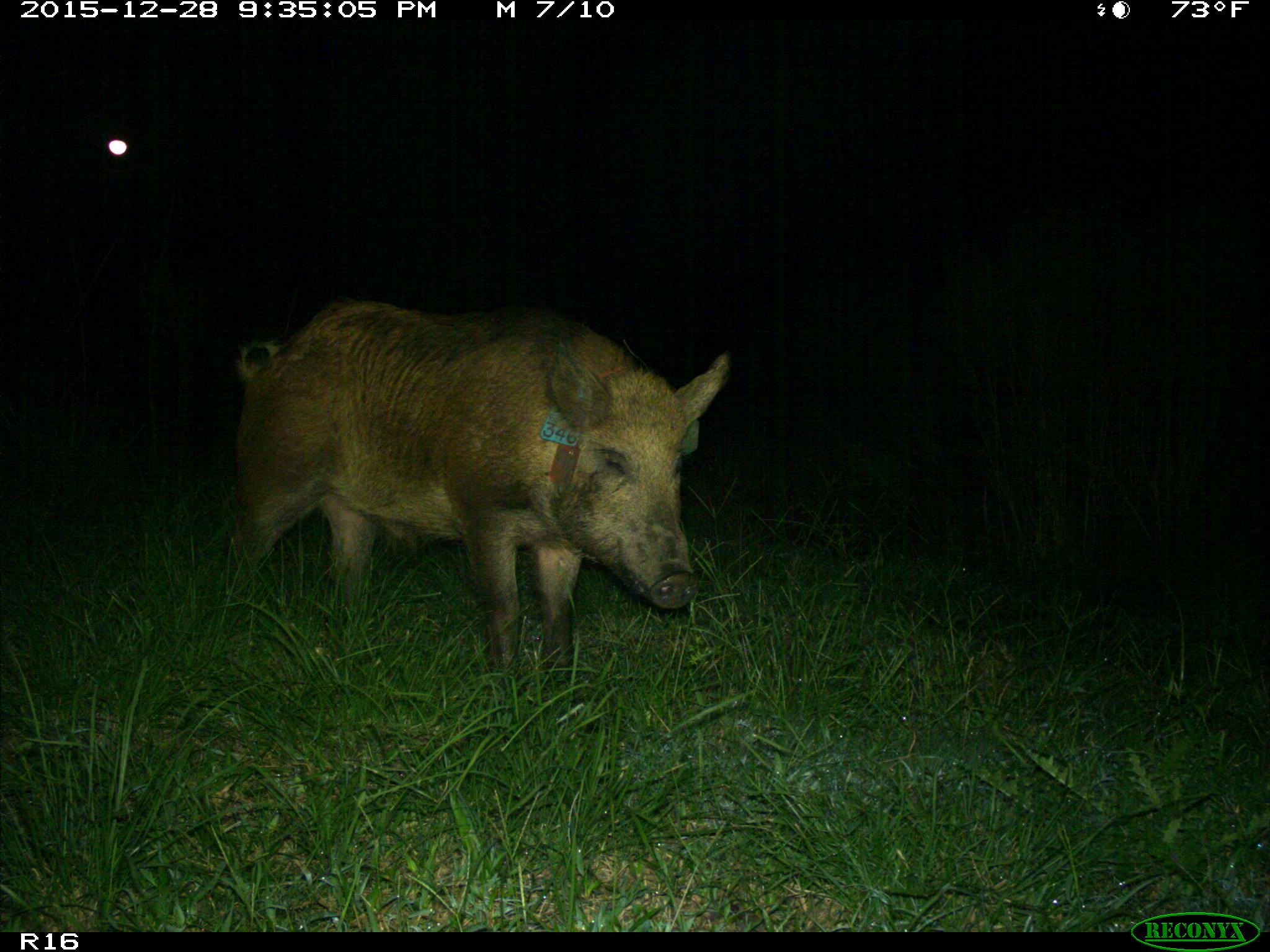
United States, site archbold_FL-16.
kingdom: Animalia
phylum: Chordata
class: Mammalia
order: Artiodactyla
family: Suidae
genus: Sus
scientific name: Sus scrofa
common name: wild boar